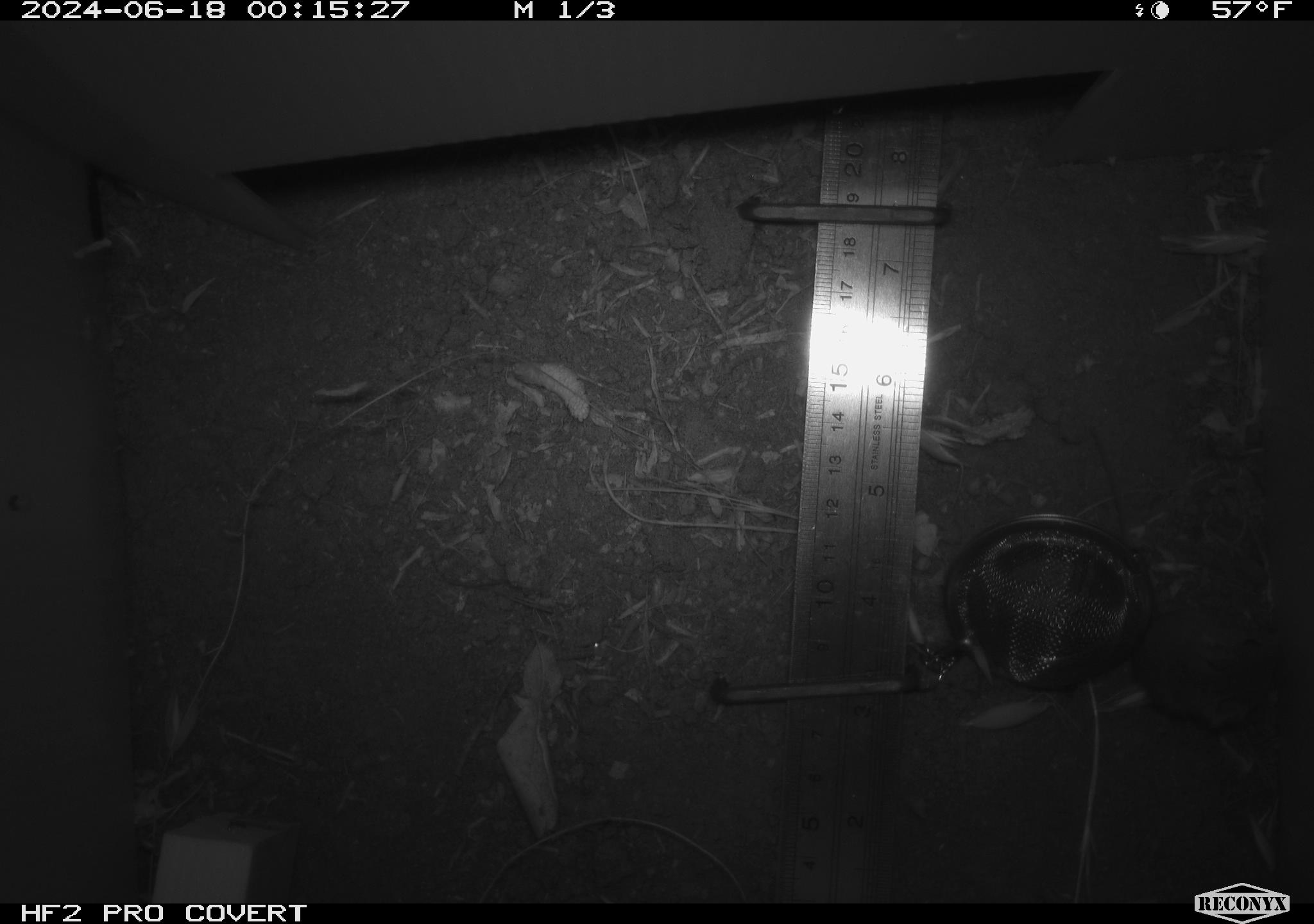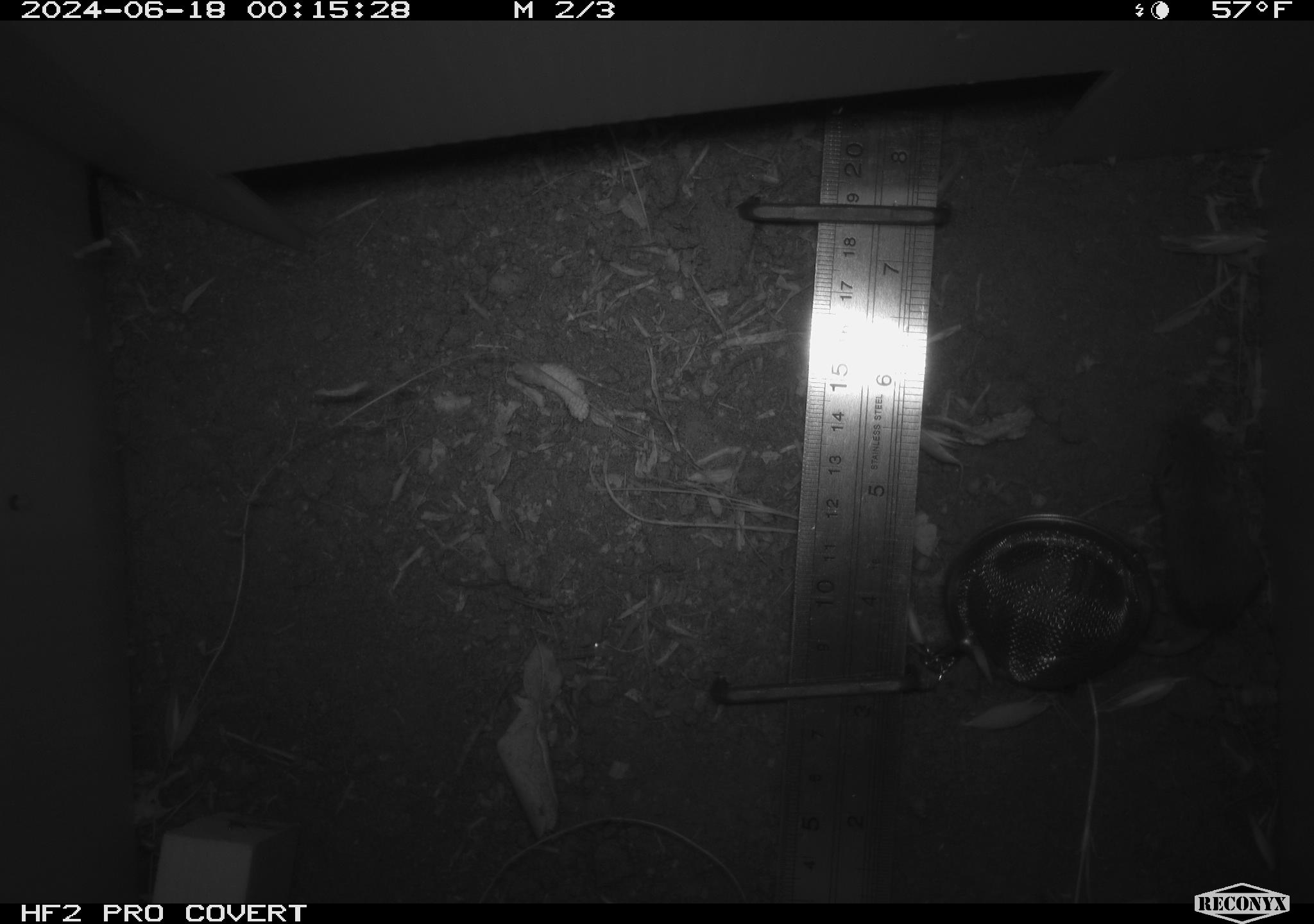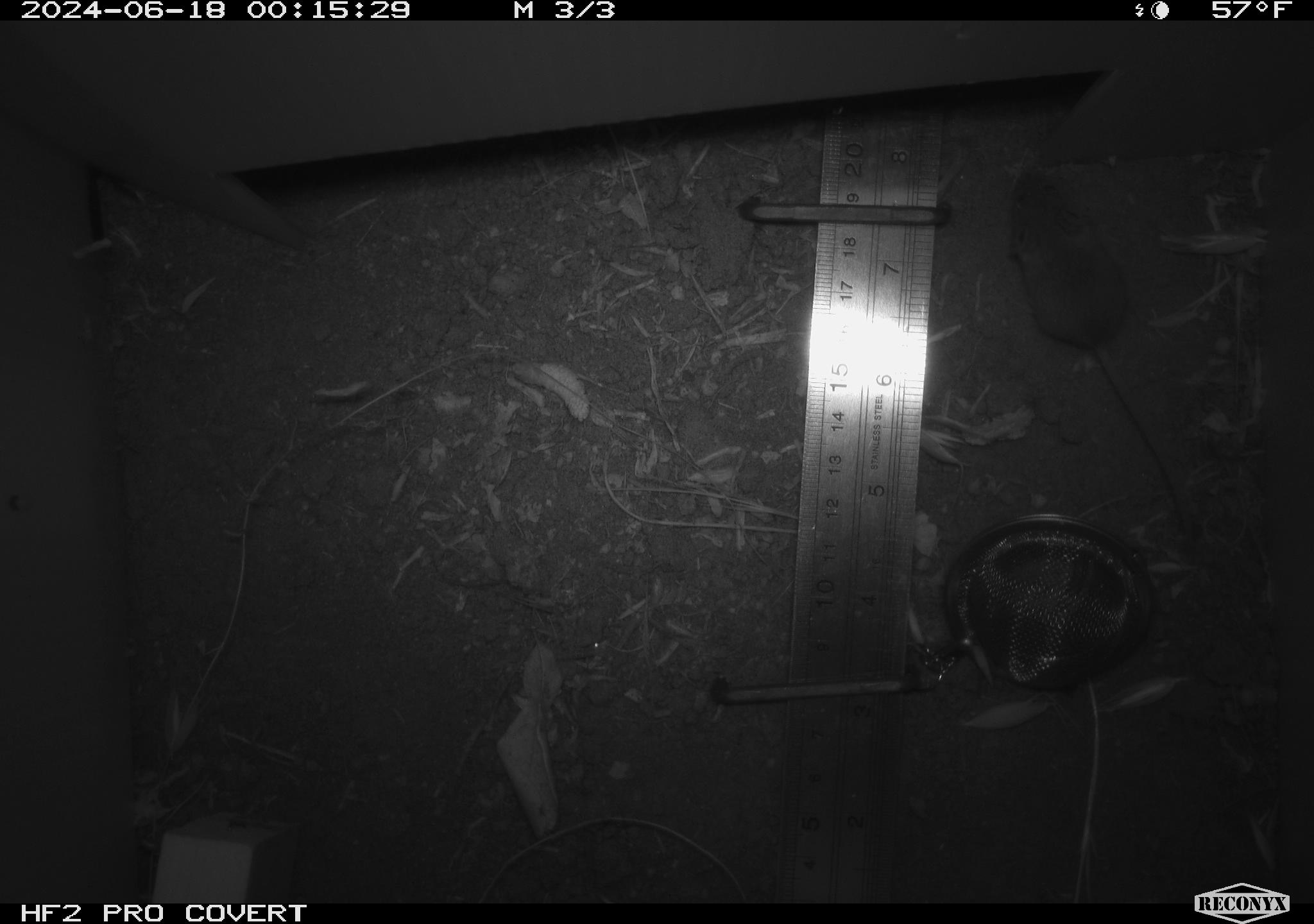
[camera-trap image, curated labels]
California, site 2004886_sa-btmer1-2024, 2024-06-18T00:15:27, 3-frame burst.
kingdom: Animalia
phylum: Chordata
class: Mammalia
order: Rodentia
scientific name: Rodentia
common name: mouse species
Mouse species (Rodentia).